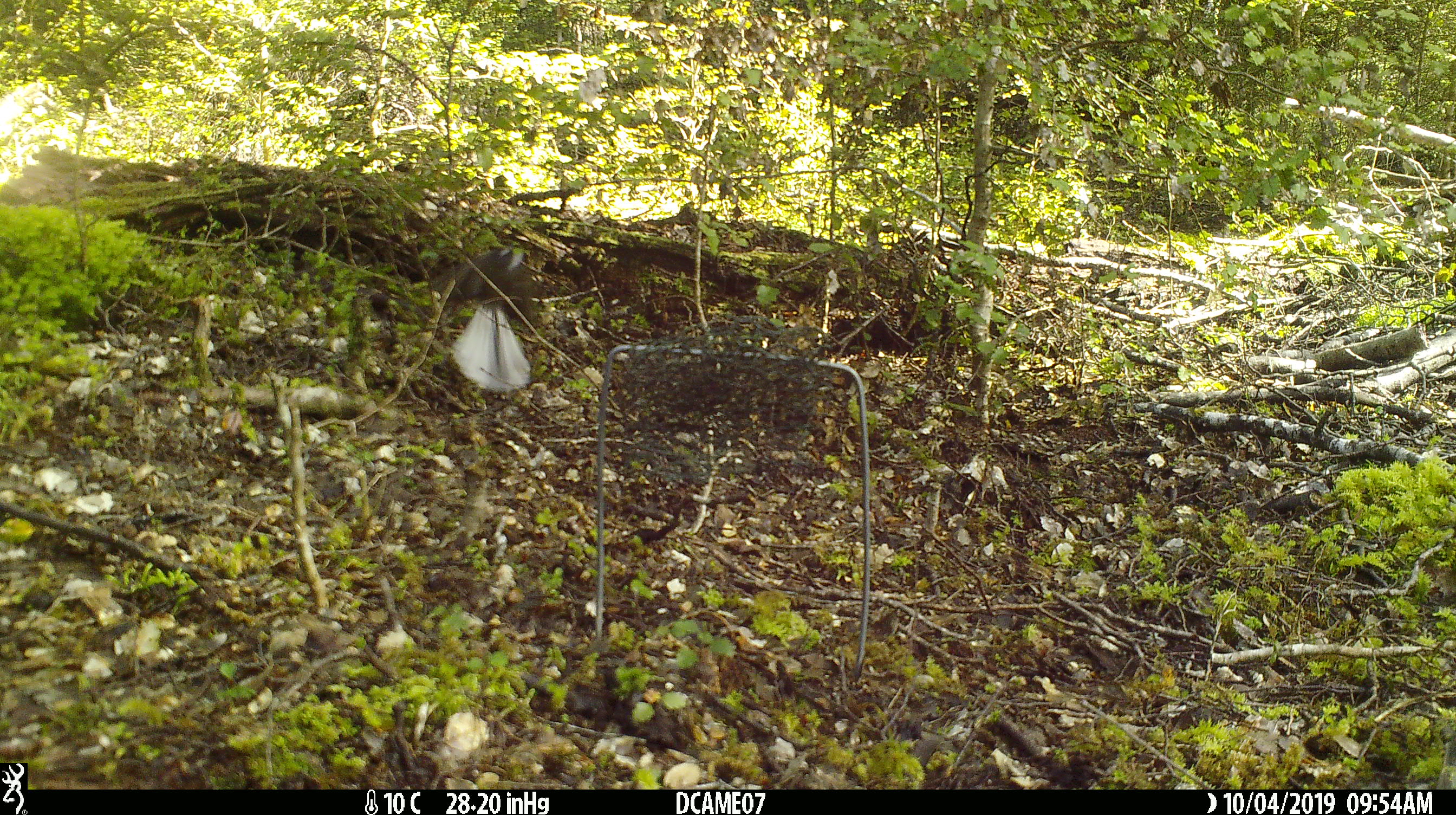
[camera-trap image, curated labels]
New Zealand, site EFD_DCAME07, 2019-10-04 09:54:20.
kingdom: Animalia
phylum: Chordata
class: Aves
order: Passeriformes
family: Rhipiduridae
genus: Rhipidura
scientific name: Rhipidura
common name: fantails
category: fantail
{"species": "fantail (fantails) (Rhipidura)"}